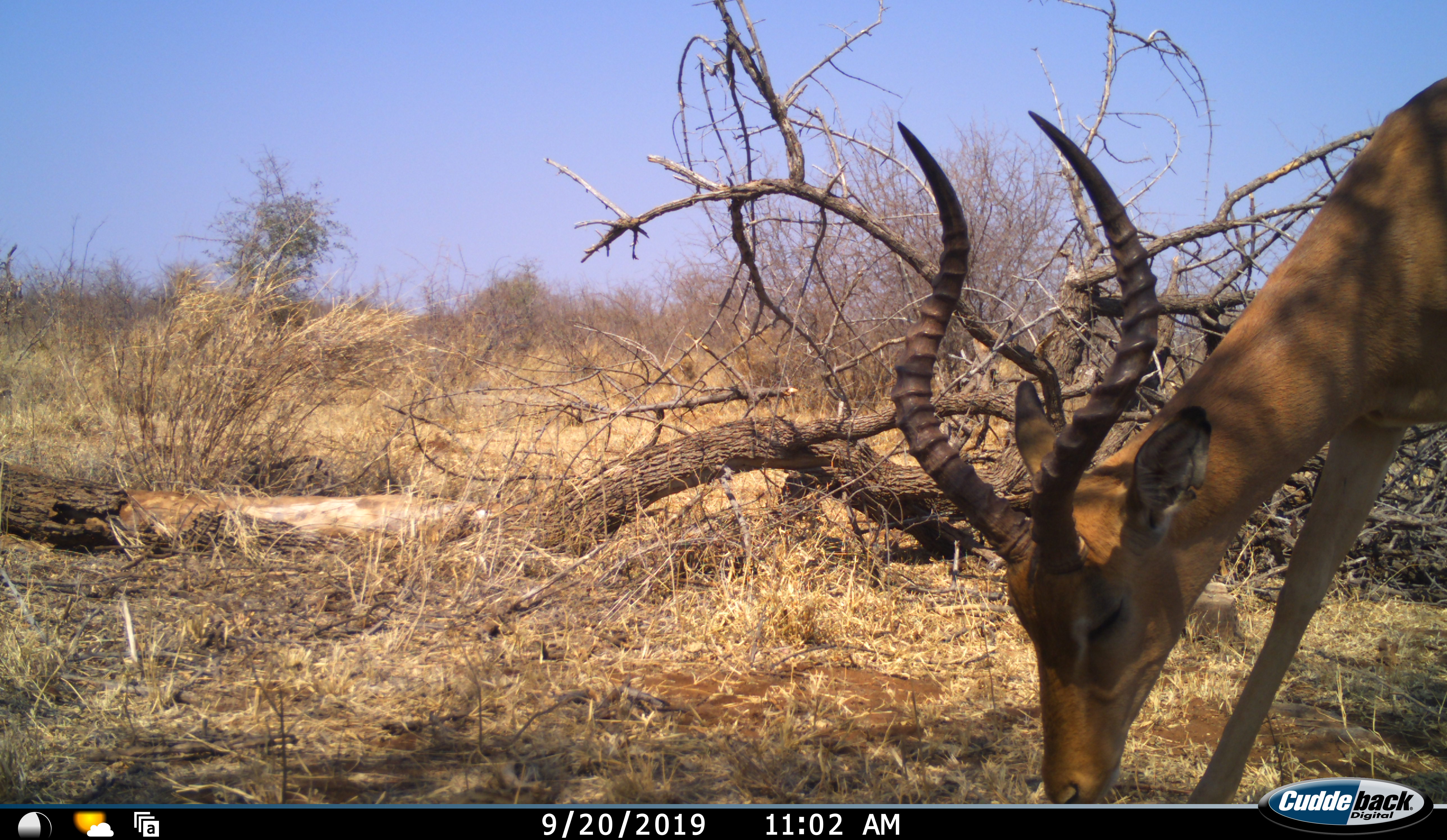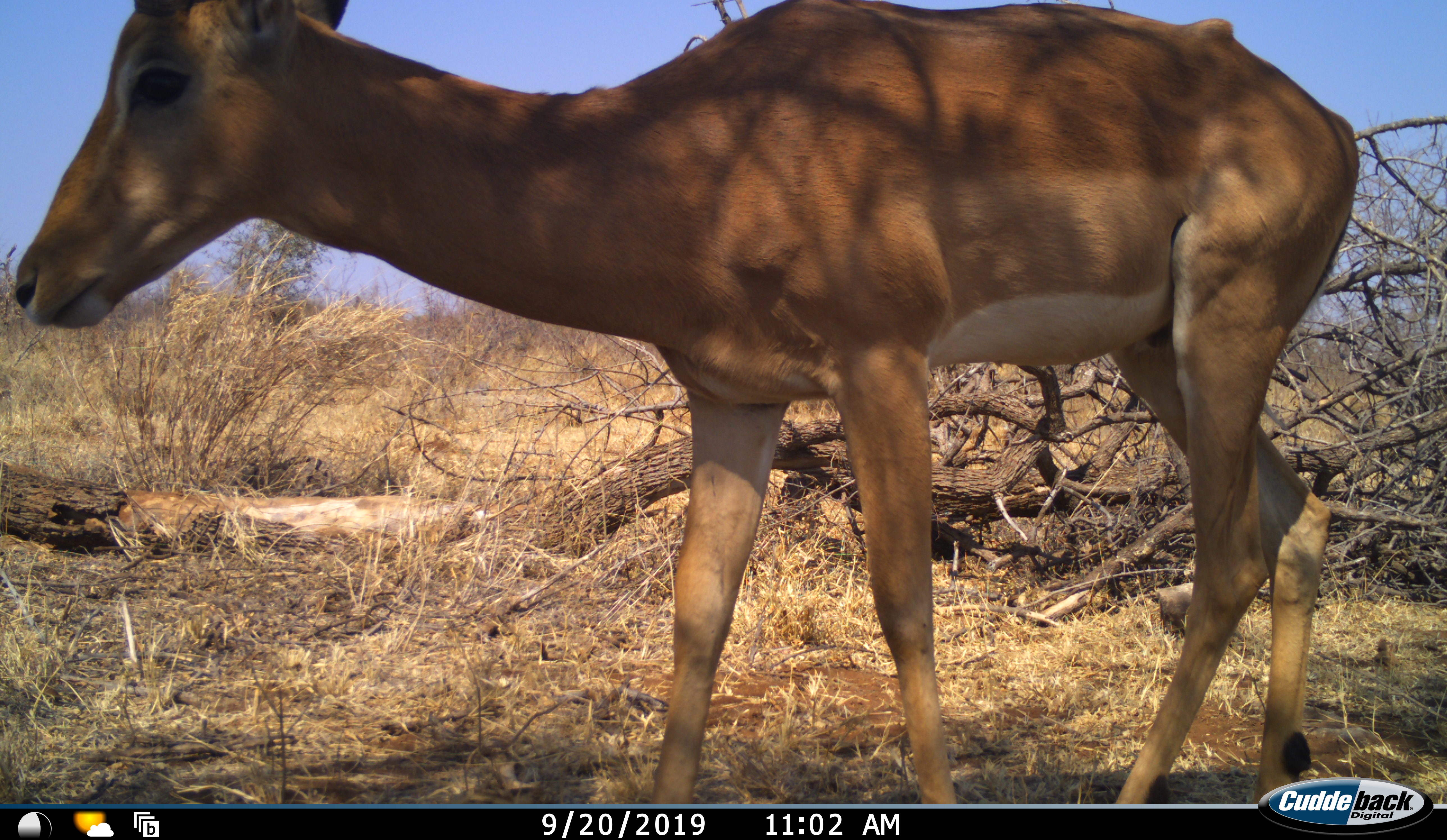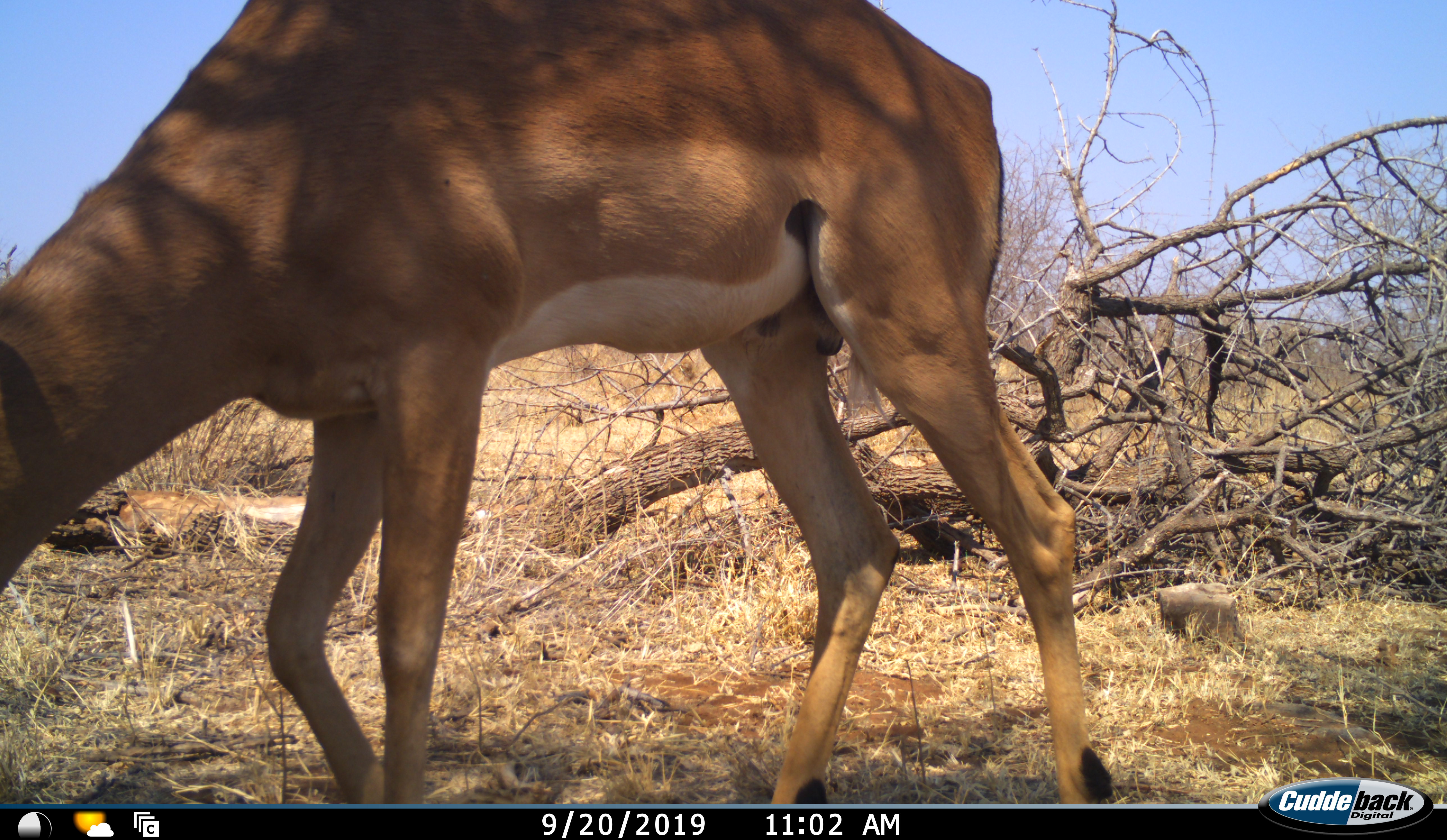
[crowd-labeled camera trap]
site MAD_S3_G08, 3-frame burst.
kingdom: Animalia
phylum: Chordata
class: Mammalia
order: Artiodactyla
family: Bovidae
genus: Aepyceros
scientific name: Aepyceros melampus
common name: impala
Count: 1.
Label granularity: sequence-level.